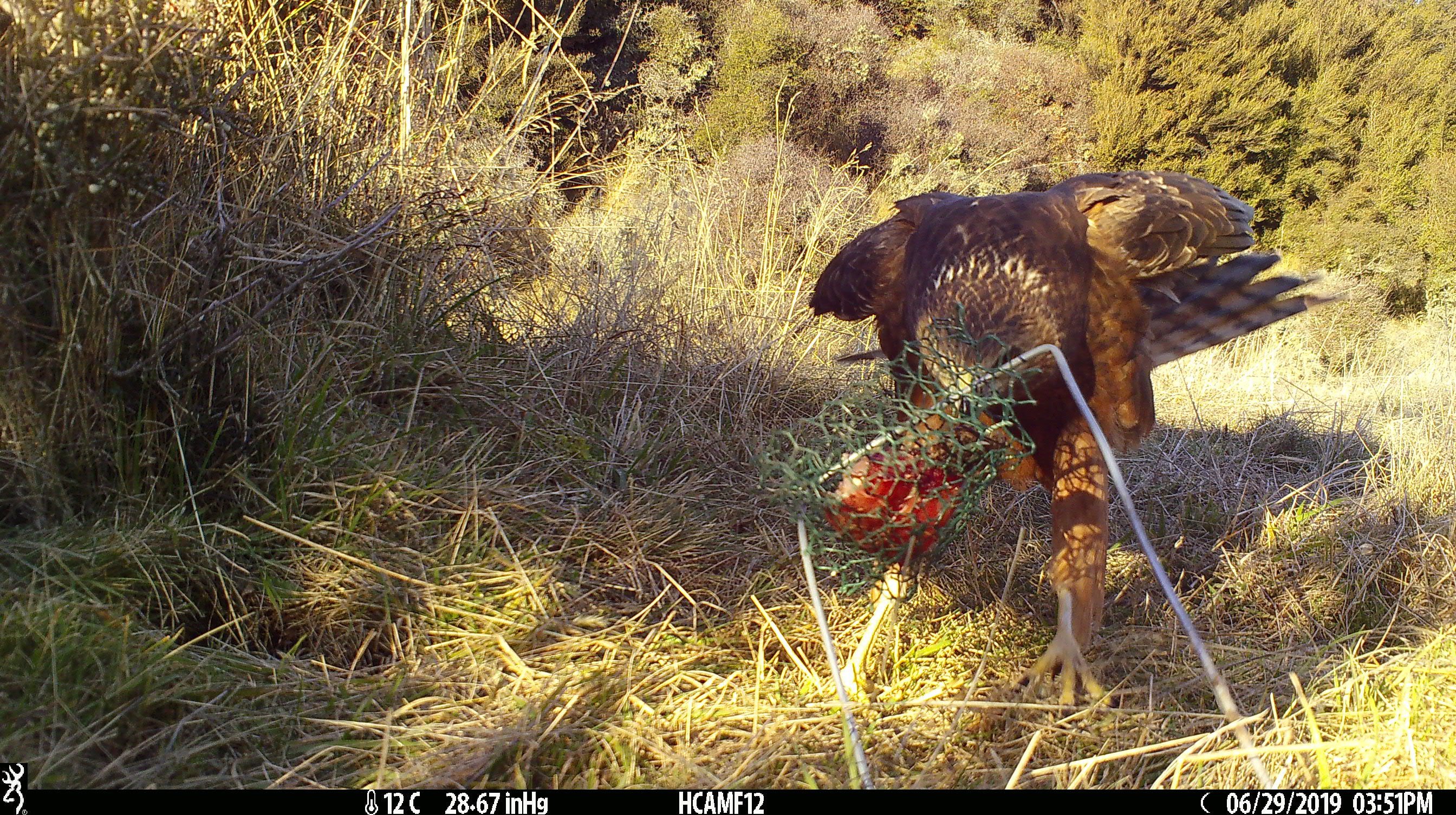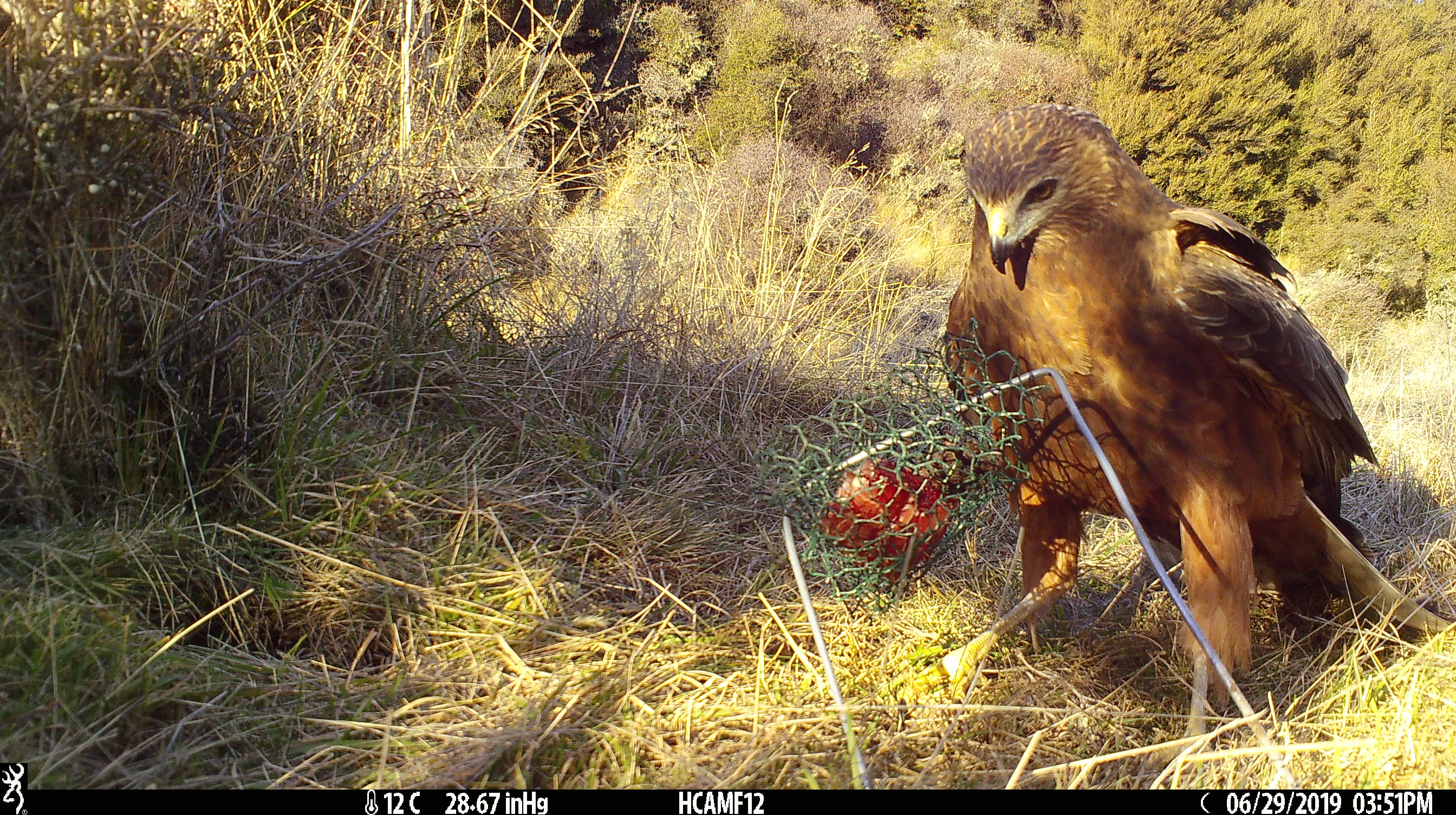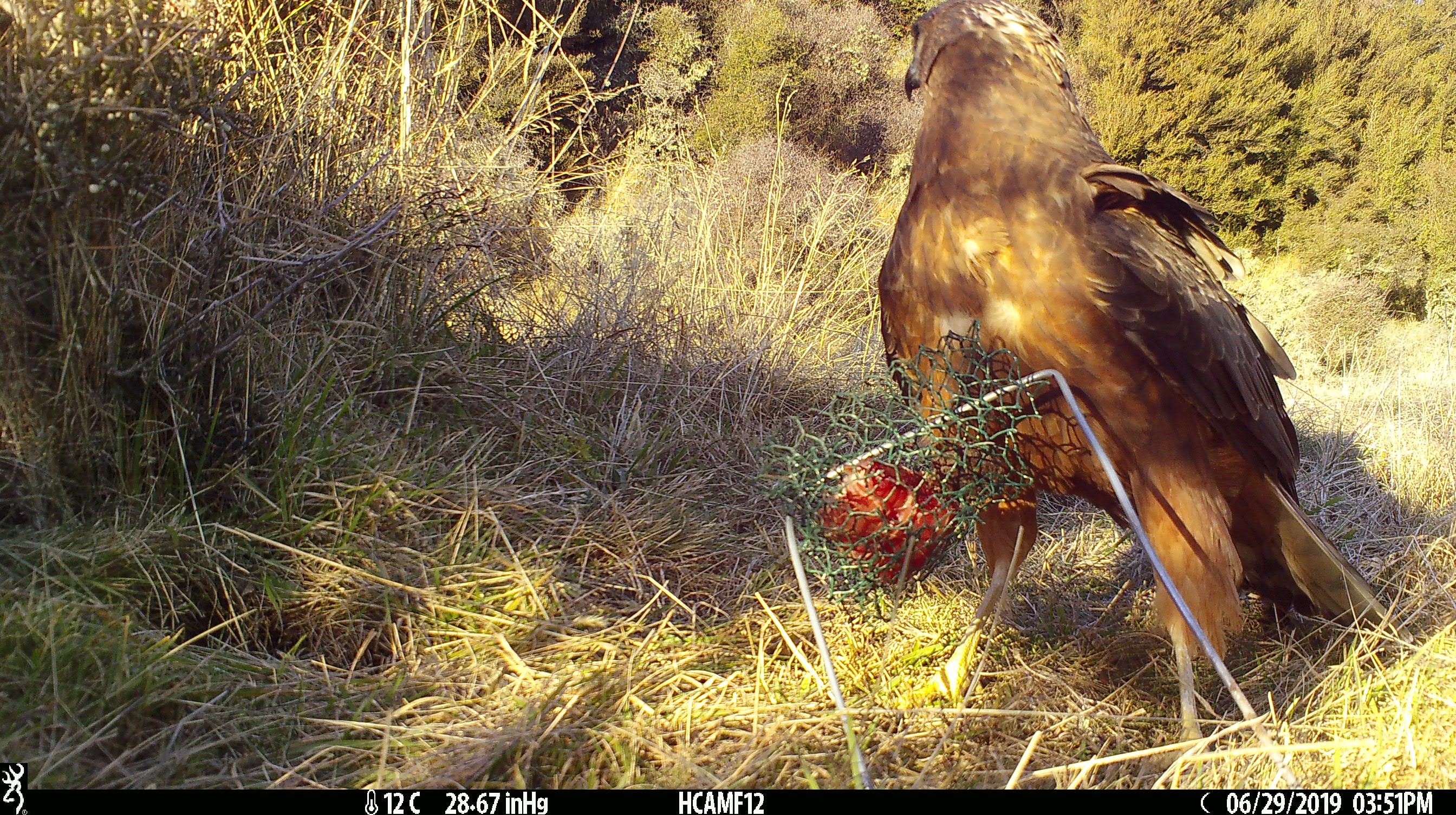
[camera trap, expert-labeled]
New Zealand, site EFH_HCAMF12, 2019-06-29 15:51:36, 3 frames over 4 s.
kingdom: Animalia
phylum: Chordata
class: Aves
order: Accipitriformes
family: Accipitridae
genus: Circus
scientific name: Circus approximans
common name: swamp harrier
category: harrier